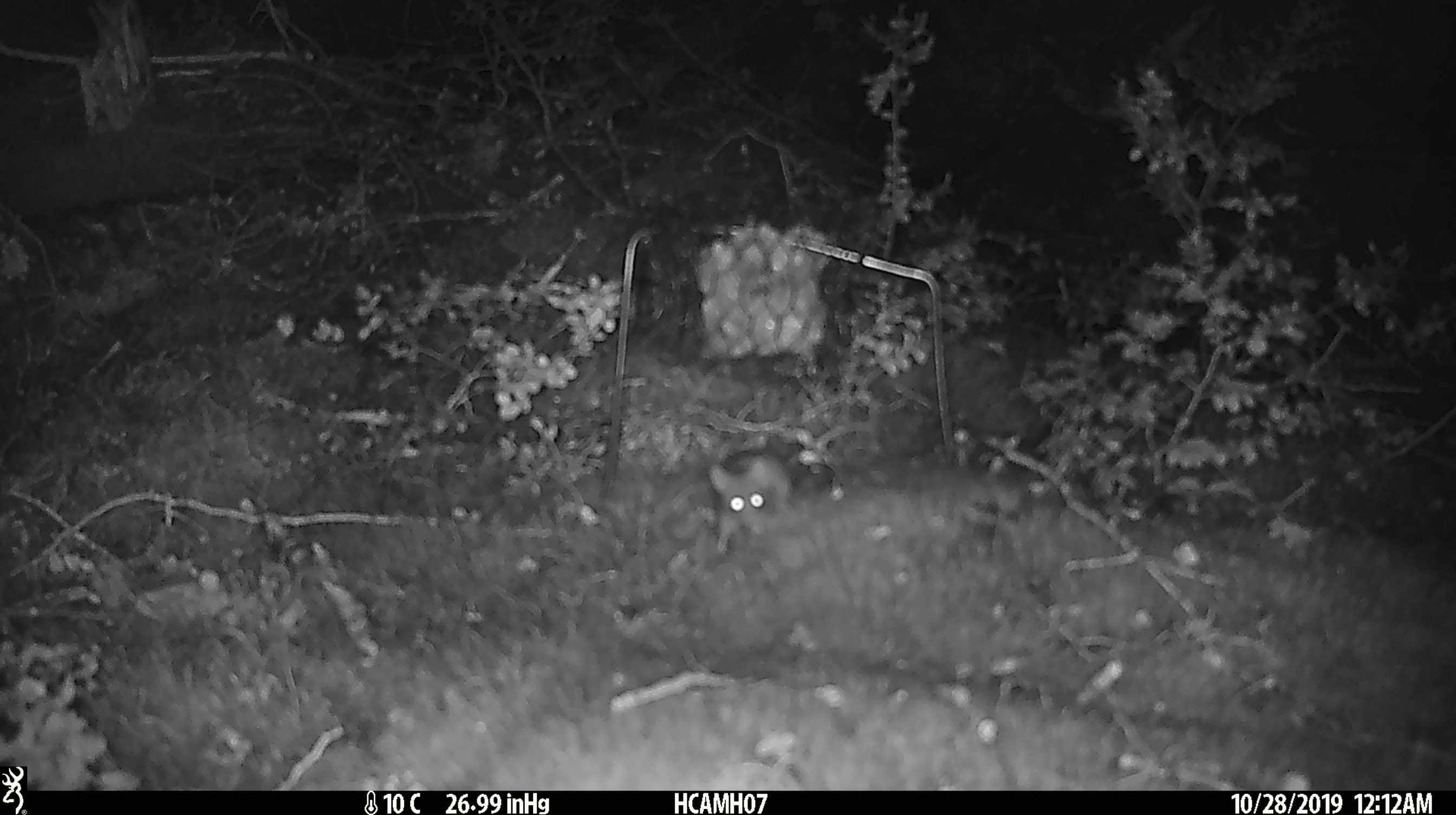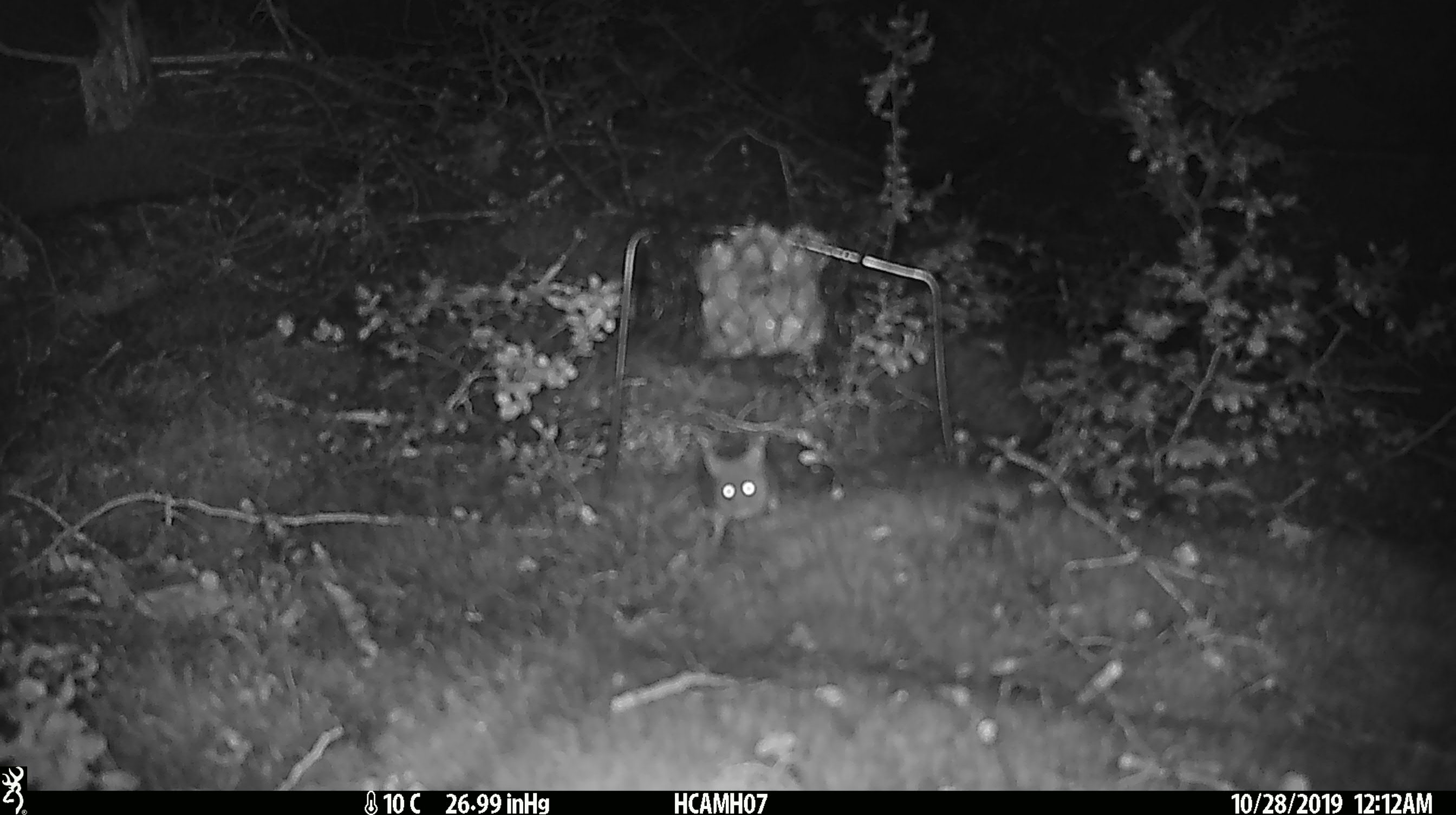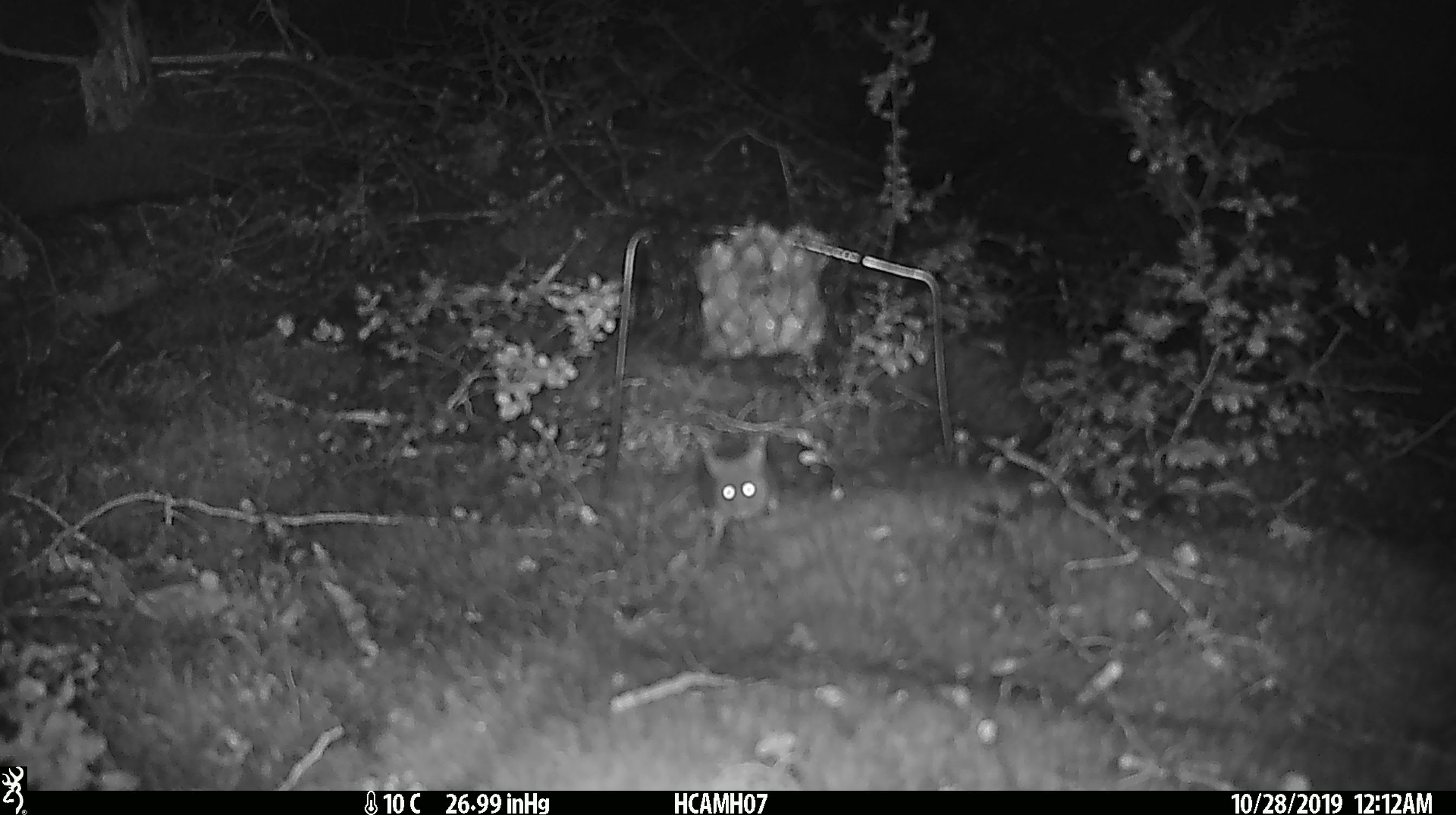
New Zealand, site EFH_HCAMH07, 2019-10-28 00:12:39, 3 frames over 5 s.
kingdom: Animalia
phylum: Chordata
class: Mammalia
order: Rodentia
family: Muridae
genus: Mus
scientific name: Mus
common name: mouse